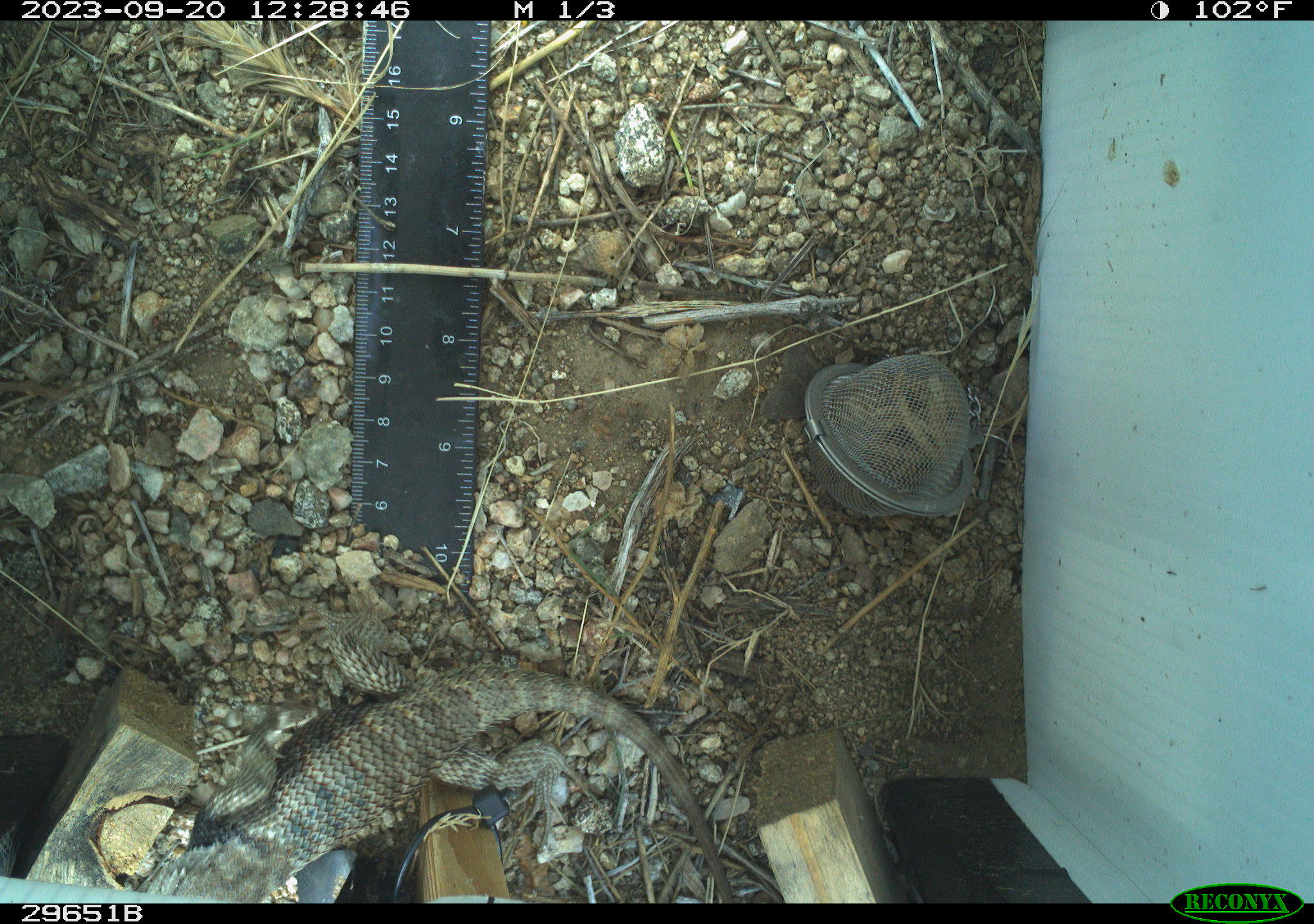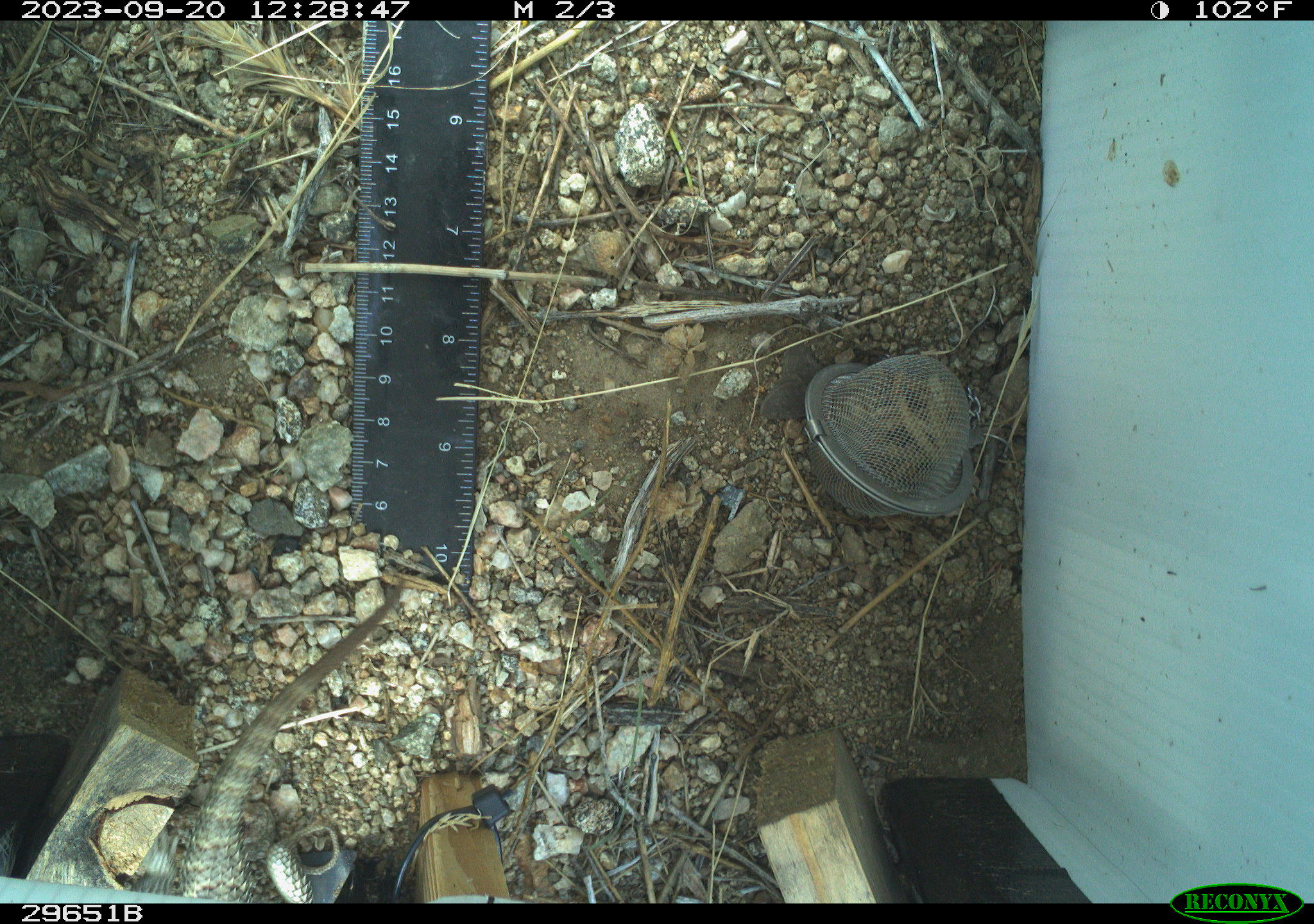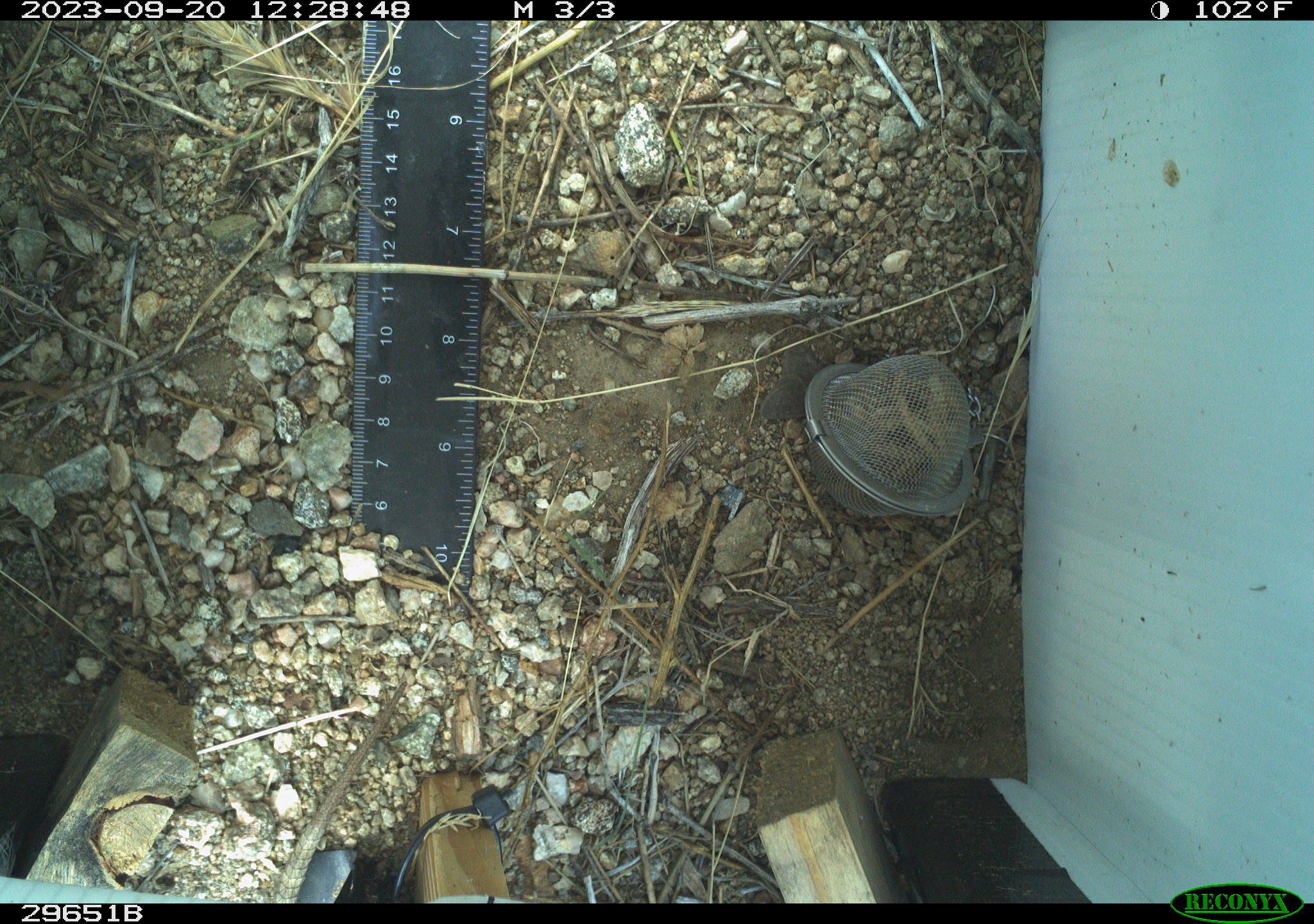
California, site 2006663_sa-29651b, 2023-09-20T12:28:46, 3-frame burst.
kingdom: Animalia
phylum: Chordata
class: Reptilia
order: Squamata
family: Phrynosomatidae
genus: Sceloporus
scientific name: Sceloporus uniformis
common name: yellow-backed spiny lizard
Yellow-backed spiny lizard (Sceloporus uniformis).